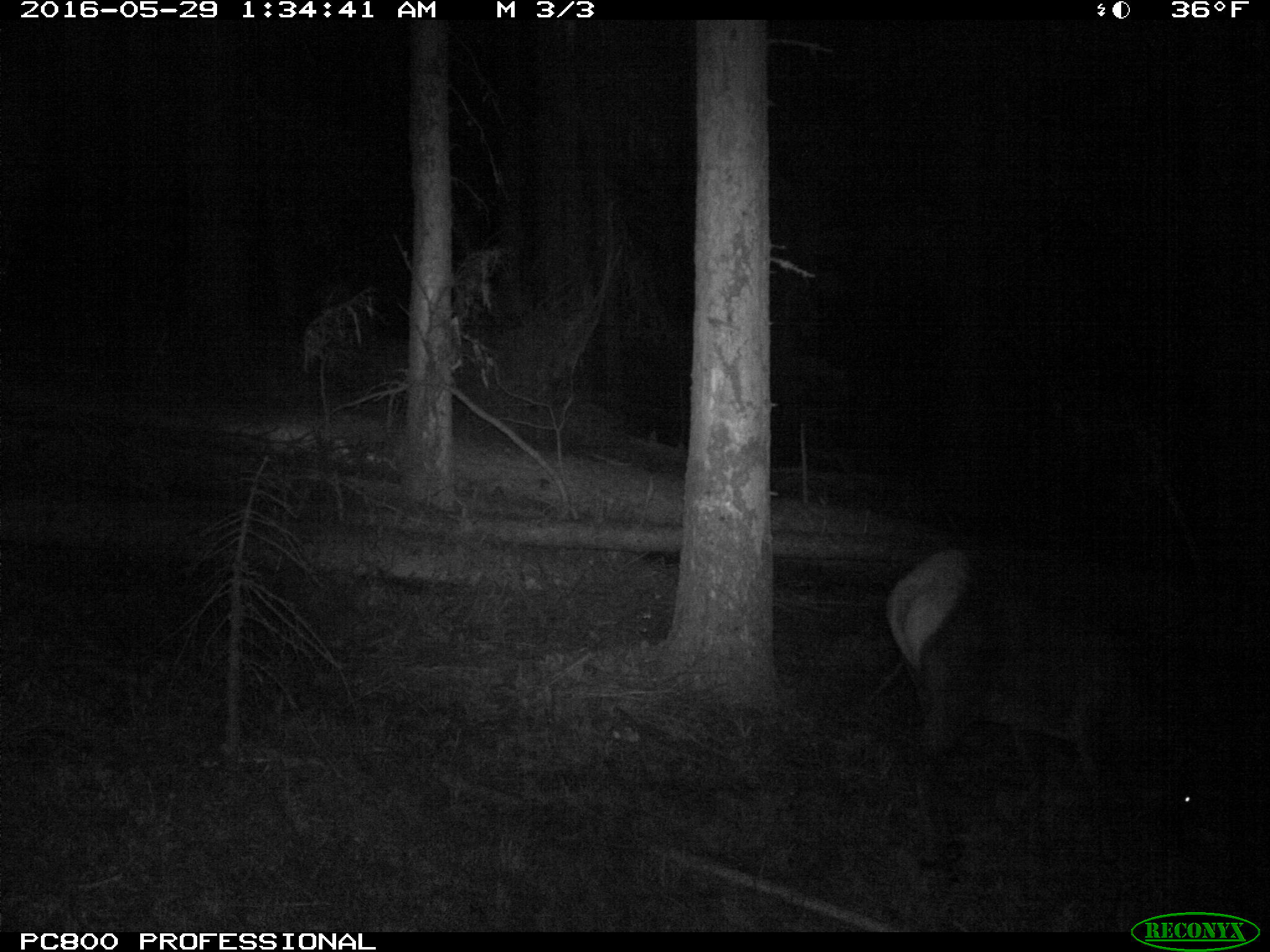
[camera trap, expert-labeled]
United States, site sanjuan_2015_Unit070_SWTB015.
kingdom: Animalia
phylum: Chordata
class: Mammalia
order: Artiodactyla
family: Cervidae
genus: Cervus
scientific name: Cervus elaphus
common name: red deer